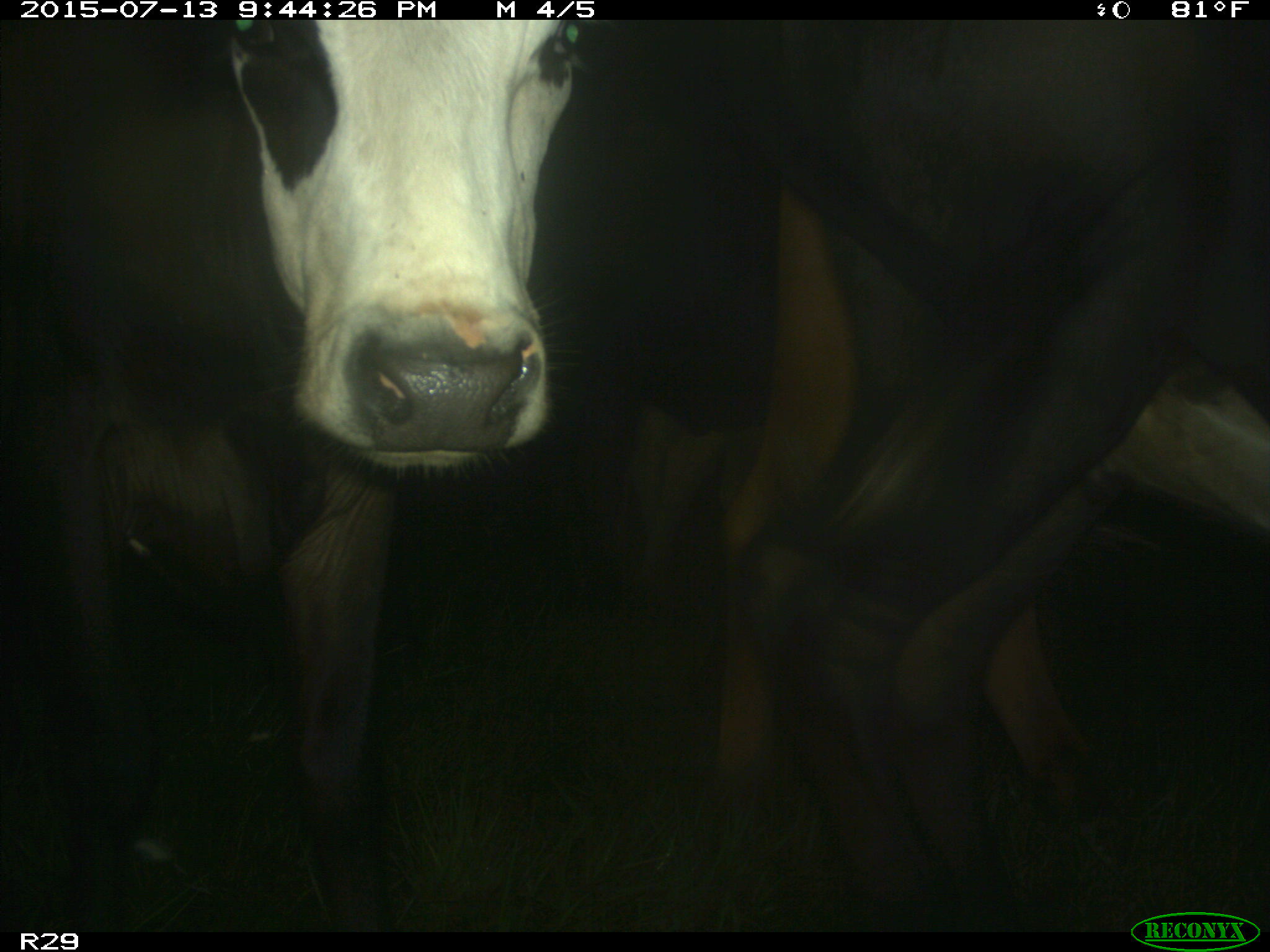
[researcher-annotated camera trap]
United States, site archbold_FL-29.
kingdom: Animalia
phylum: Chordata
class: Mammalia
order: Artiodactyla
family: Bovidae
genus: Bos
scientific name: Bos taurus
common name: domestic cow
Bos taurus (domestic cow).